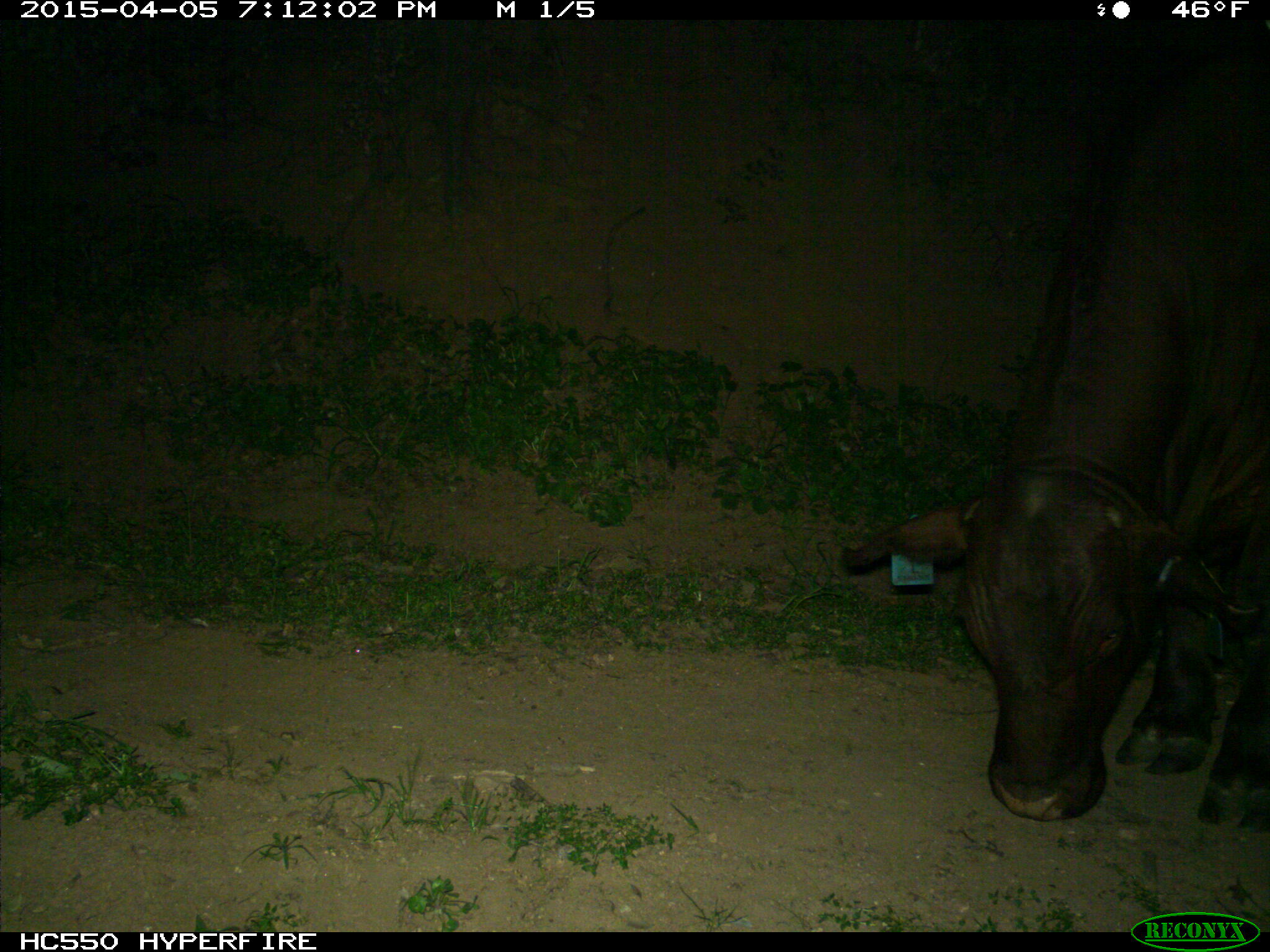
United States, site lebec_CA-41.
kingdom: Animalia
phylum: Chordata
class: Mammalia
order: Artiodactyla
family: Bovidae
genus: Bos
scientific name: Bos taurus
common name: domestic cow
Bos taurus (domestic cow).